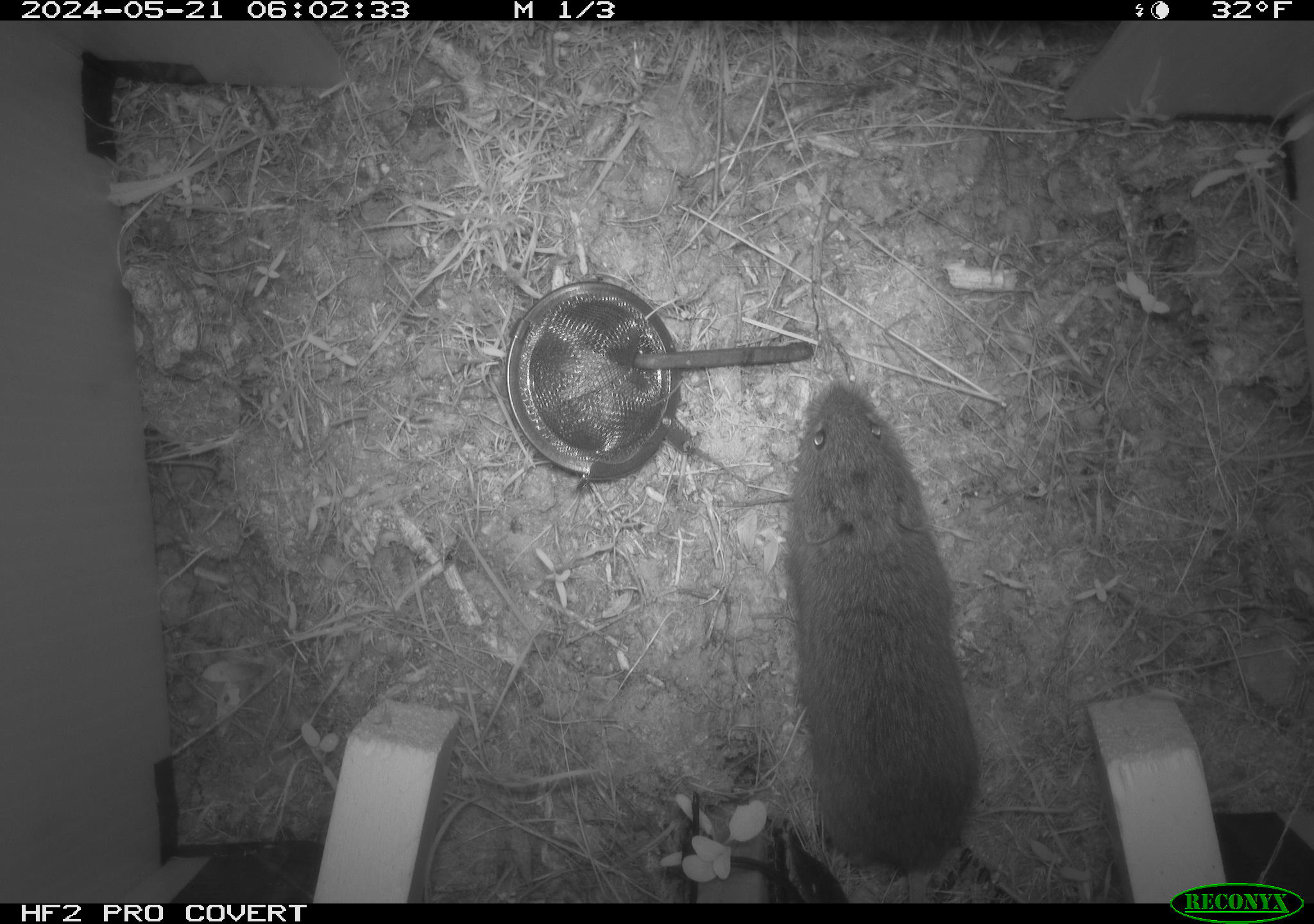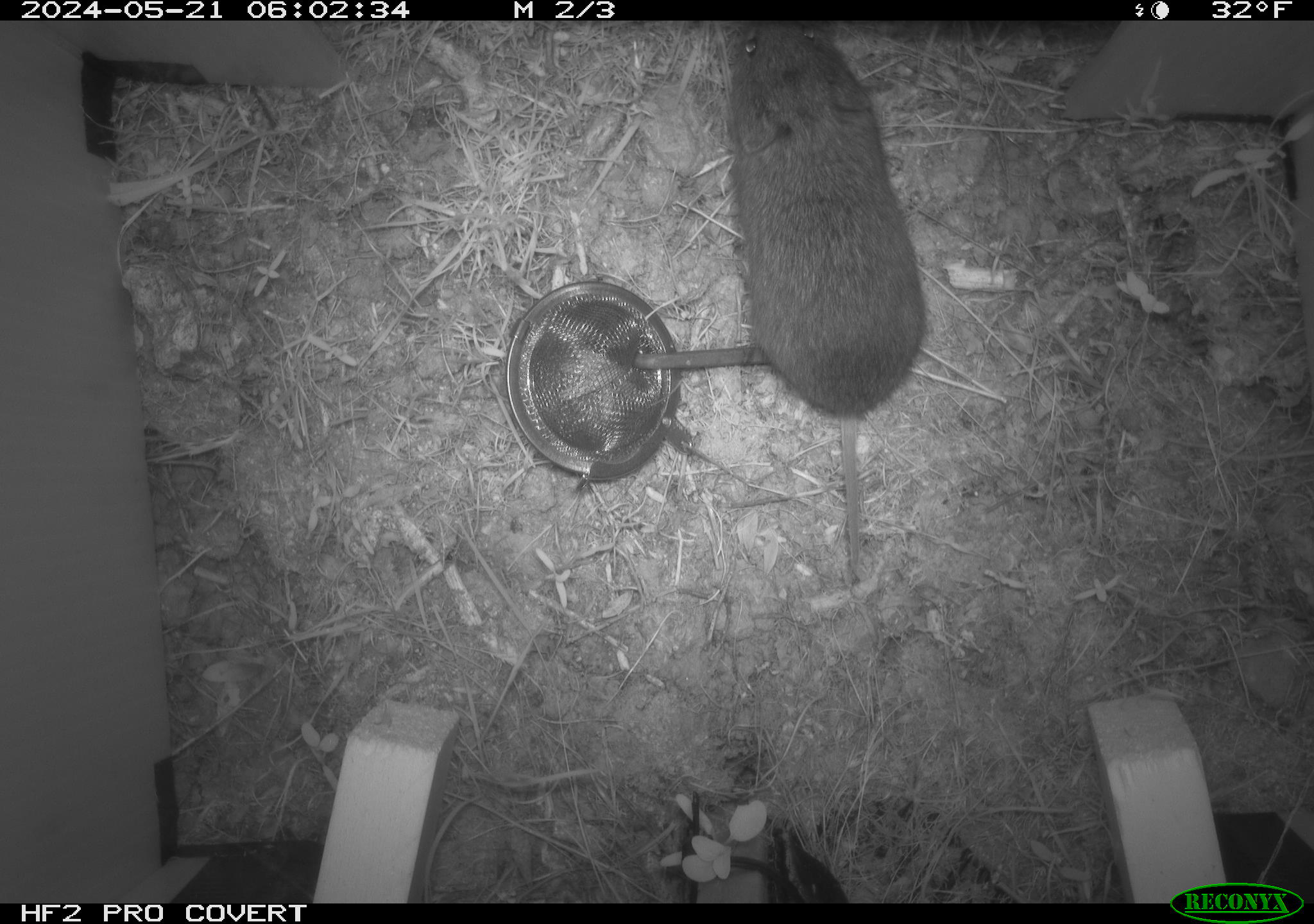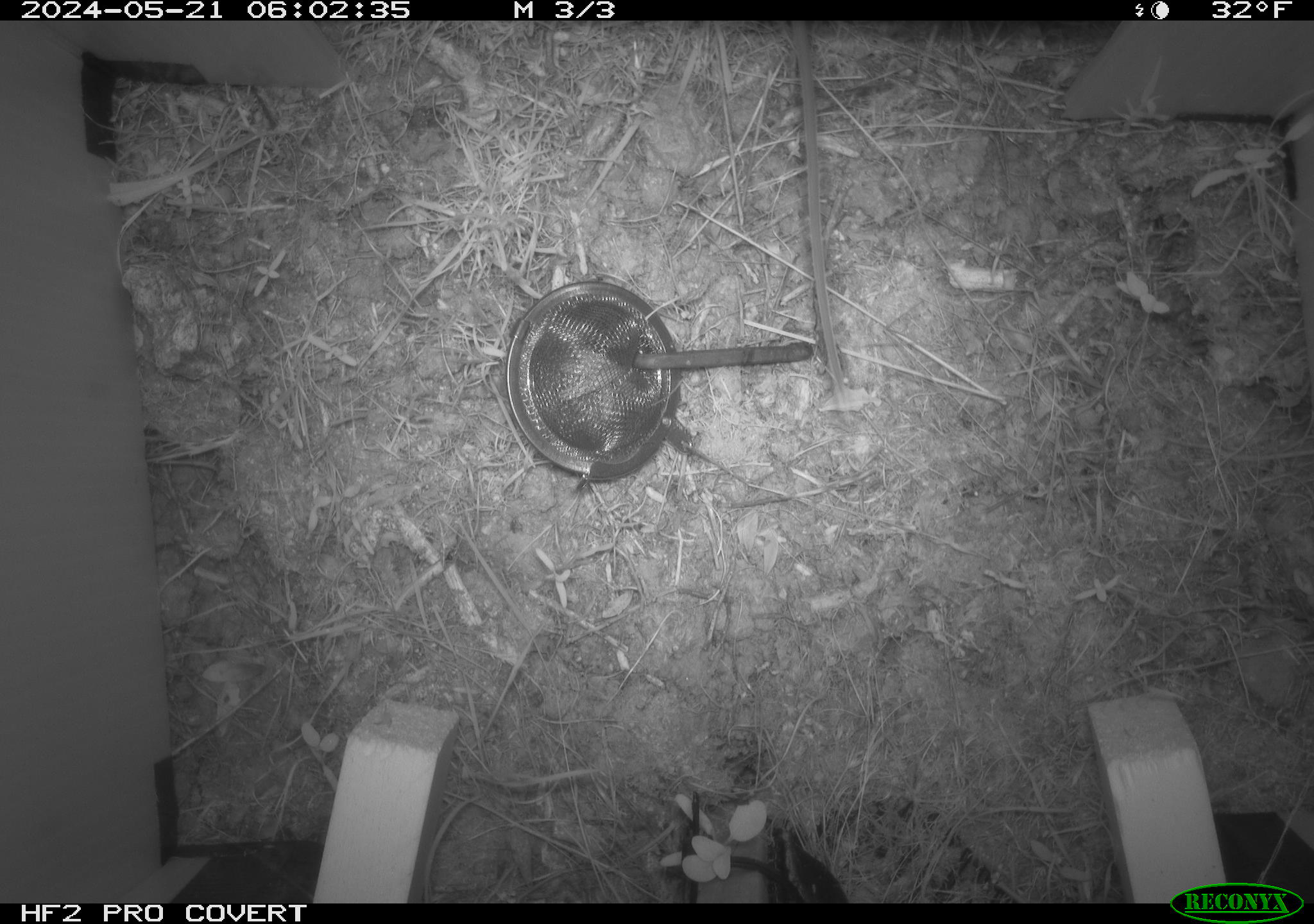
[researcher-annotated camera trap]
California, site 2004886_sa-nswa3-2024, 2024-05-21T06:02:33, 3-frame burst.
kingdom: Animalia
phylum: Chordata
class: Mammalia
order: Rodentia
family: Cricetidae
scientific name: Arvicolinae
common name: voles, lemmings, and muskrats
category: arvicolinae subfamily